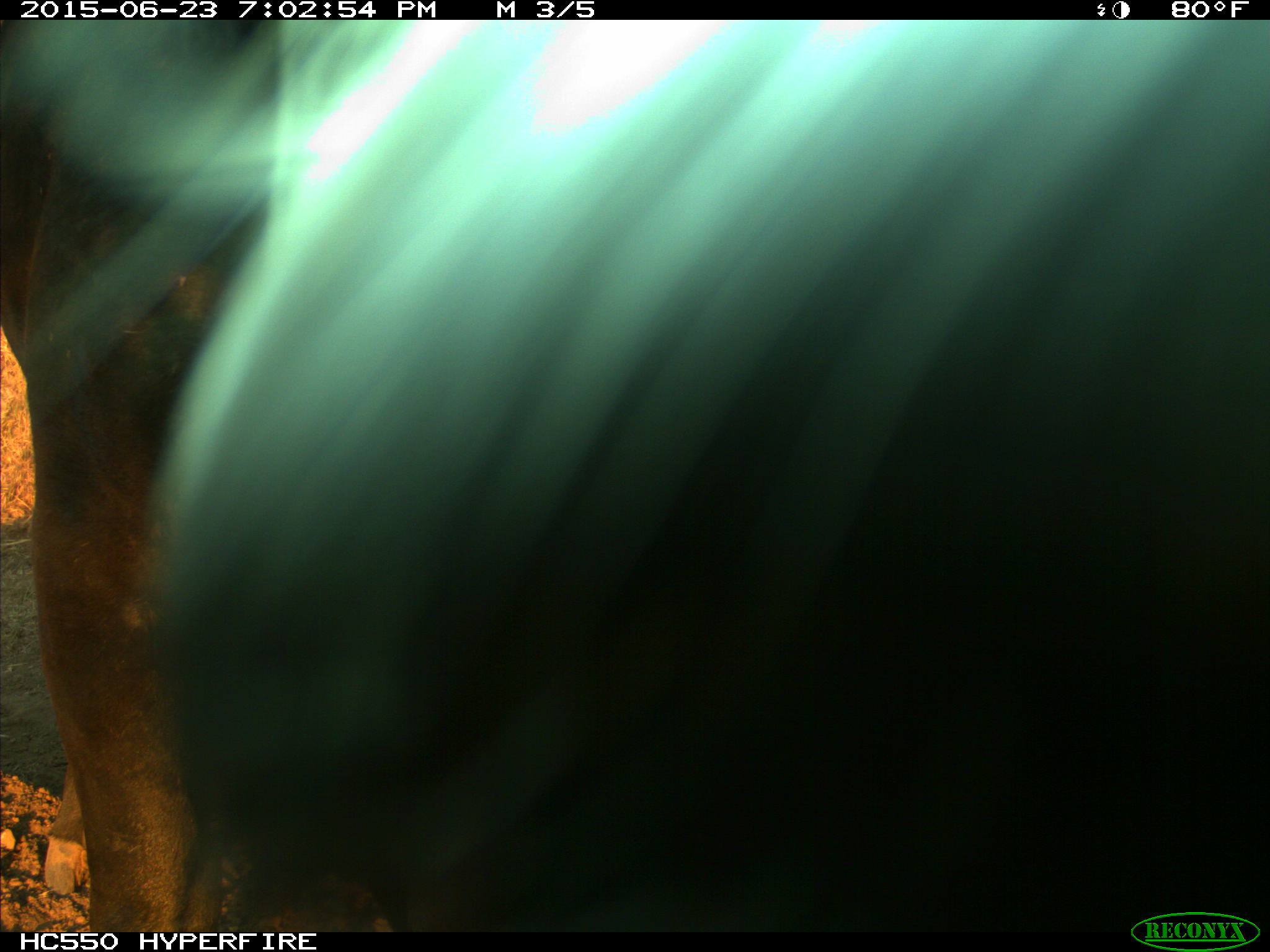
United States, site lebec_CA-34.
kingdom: Animalia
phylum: Chordata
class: Mammalia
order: Artiodactyla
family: Bovidae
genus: Bos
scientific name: Bos taurus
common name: domestic cow